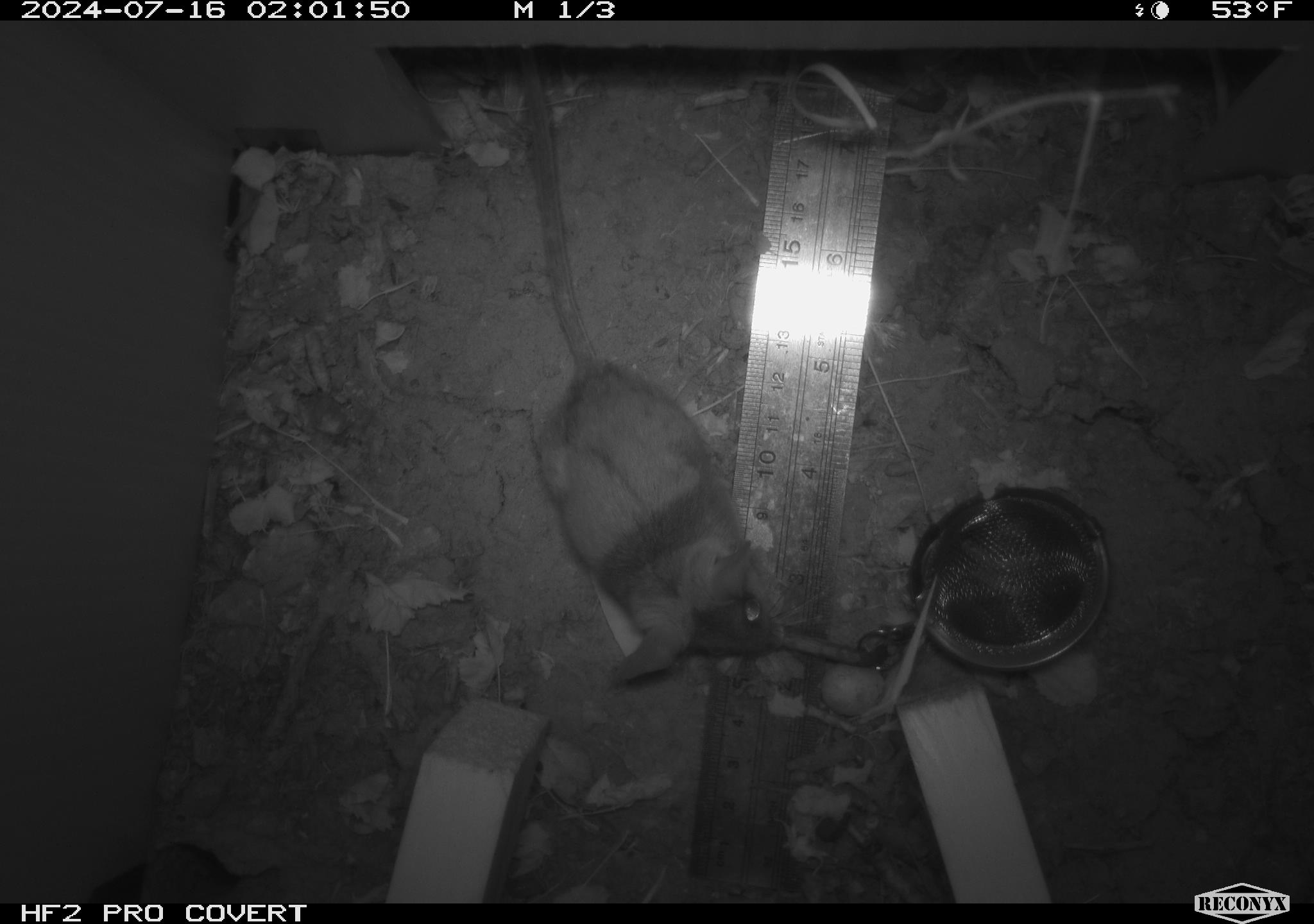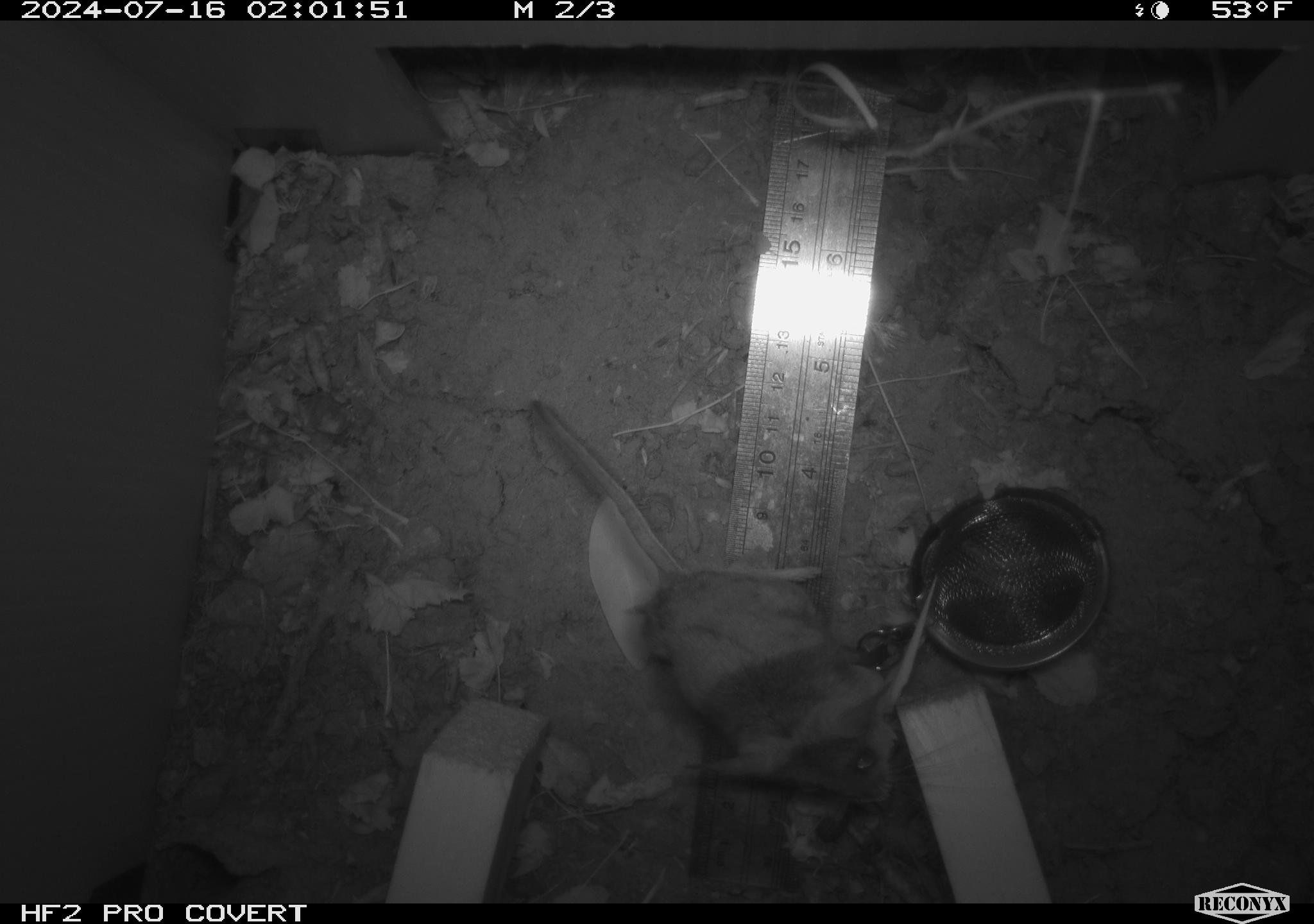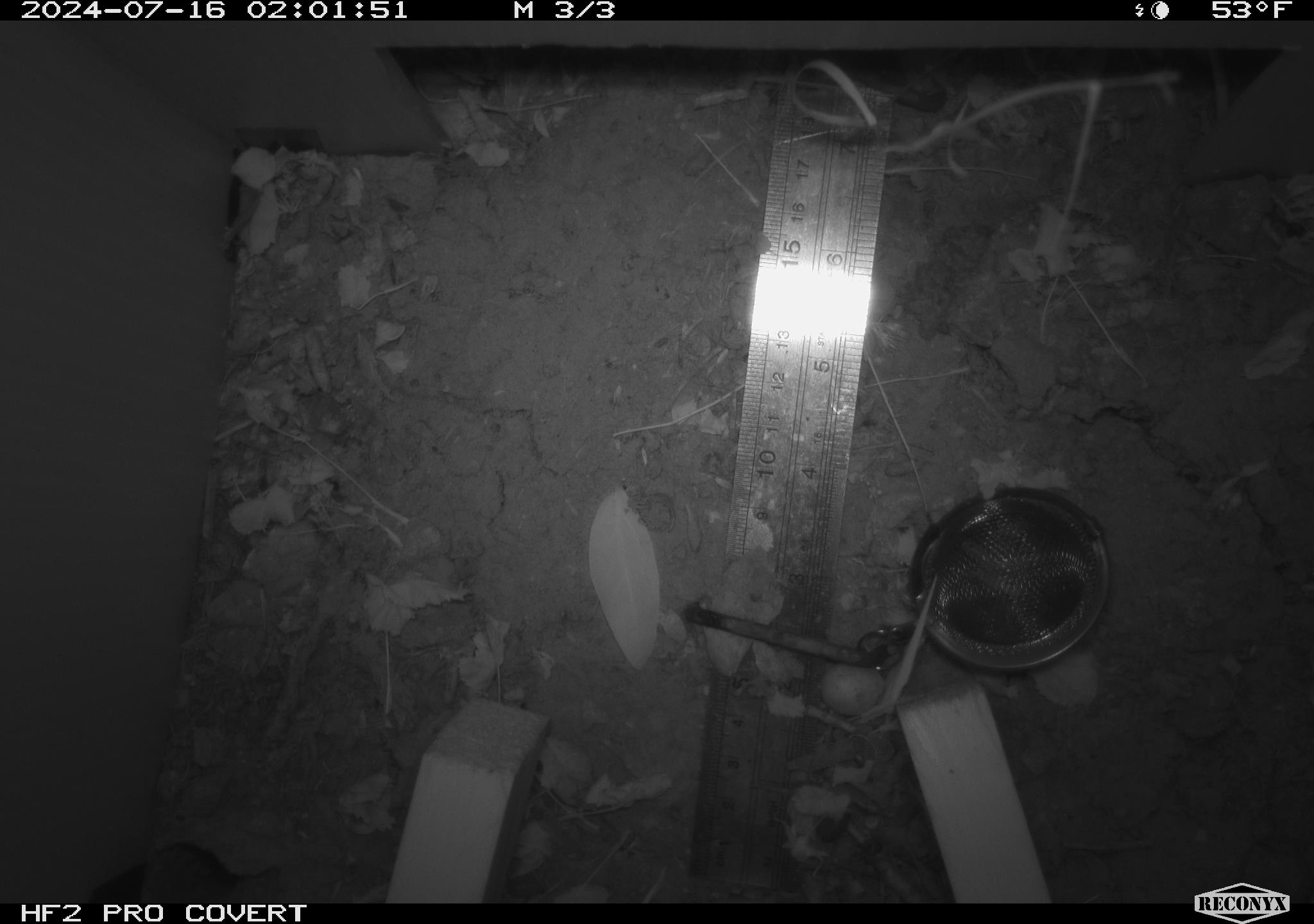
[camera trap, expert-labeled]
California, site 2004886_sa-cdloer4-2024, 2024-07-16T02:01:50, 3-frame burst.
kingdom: Animalia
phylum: Chordata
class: Mammalia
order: Rodentia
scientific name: Rodentia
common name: rodent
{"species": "rodent (Rodentia)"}